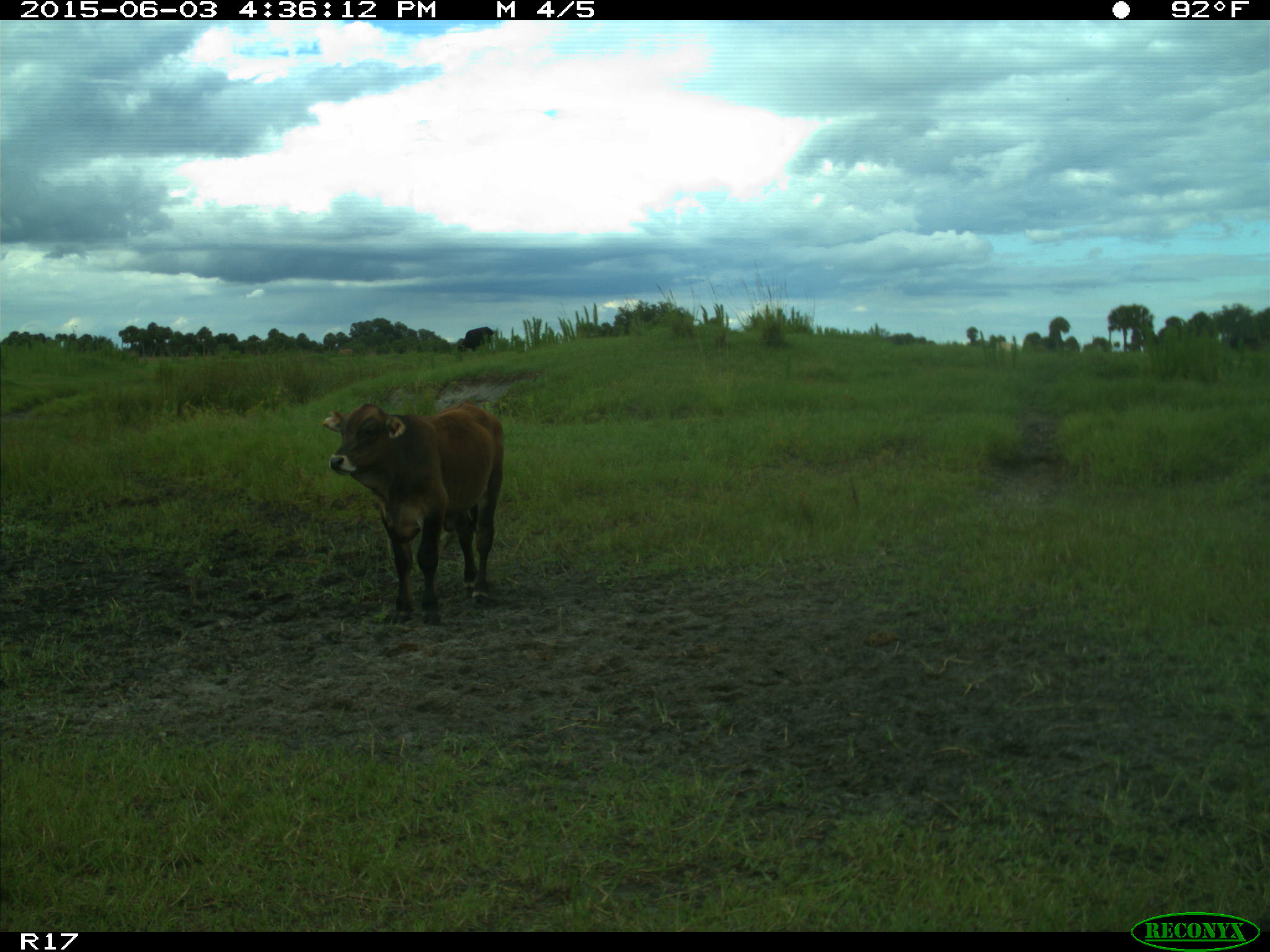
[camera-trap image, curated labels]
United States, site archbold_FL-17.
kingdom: Animalia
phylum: Chordata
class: Mammalia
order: Artiodactyla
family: Bovidae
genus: Bos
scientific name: Bos taurus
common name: domestic cow